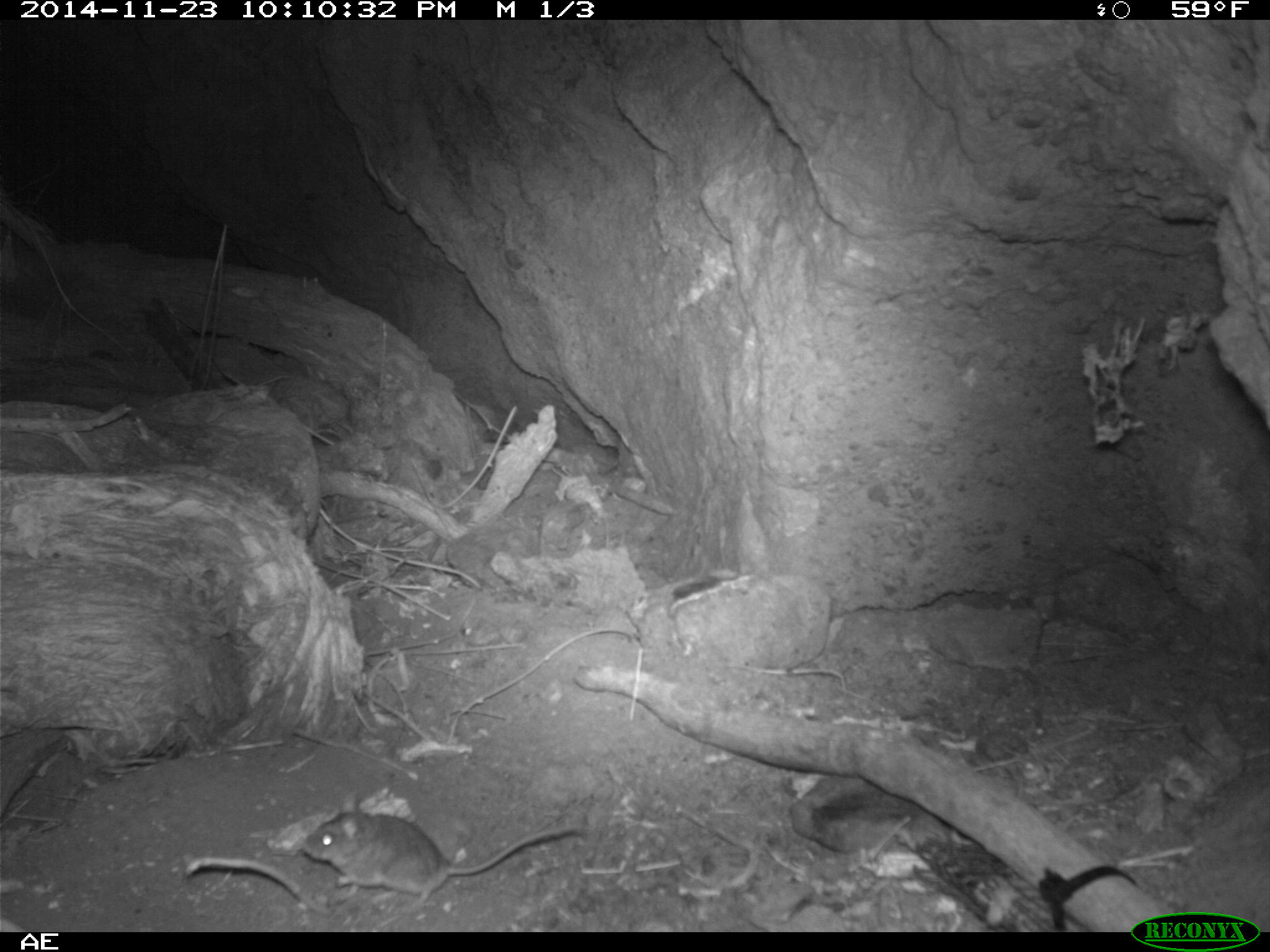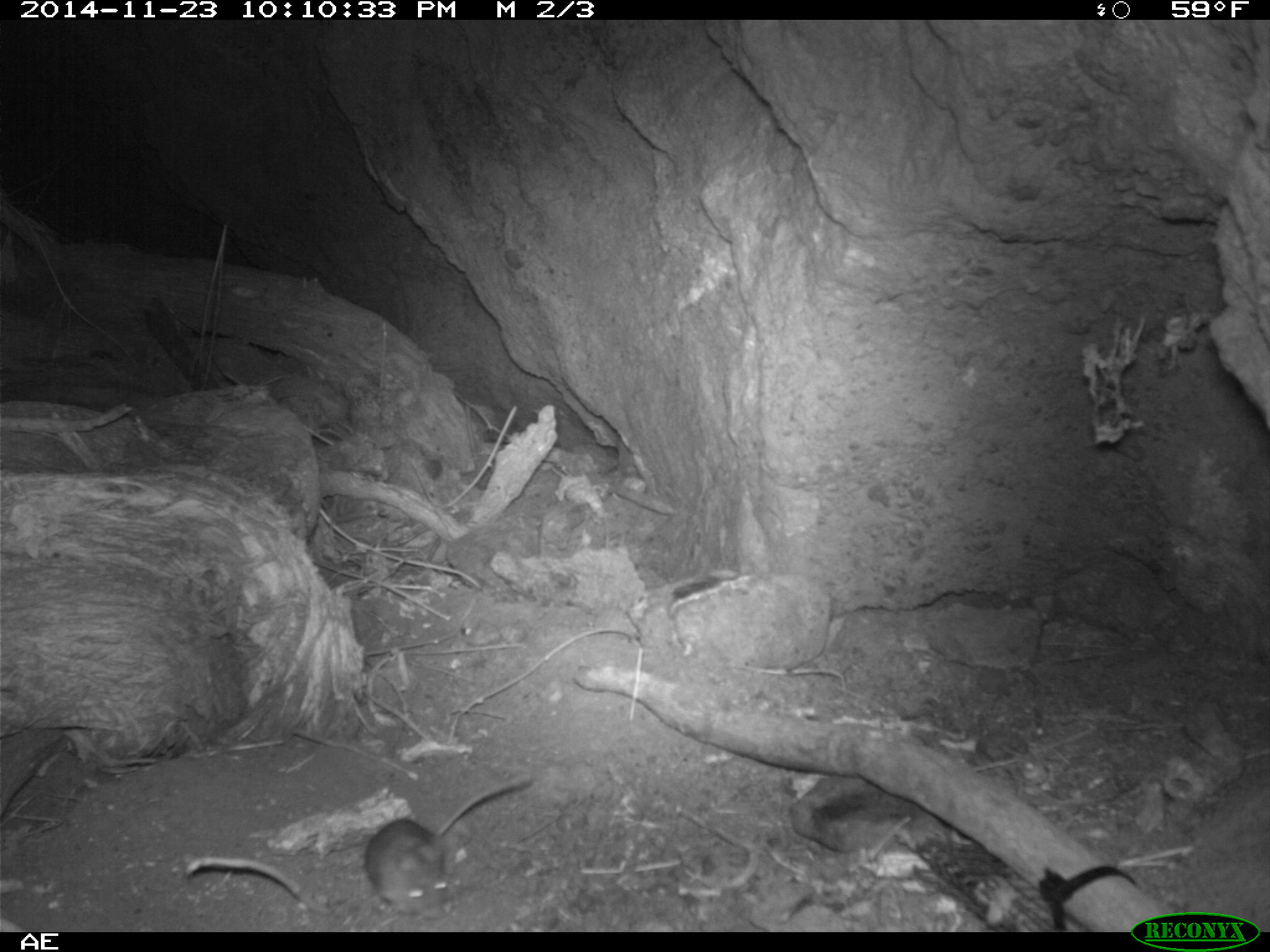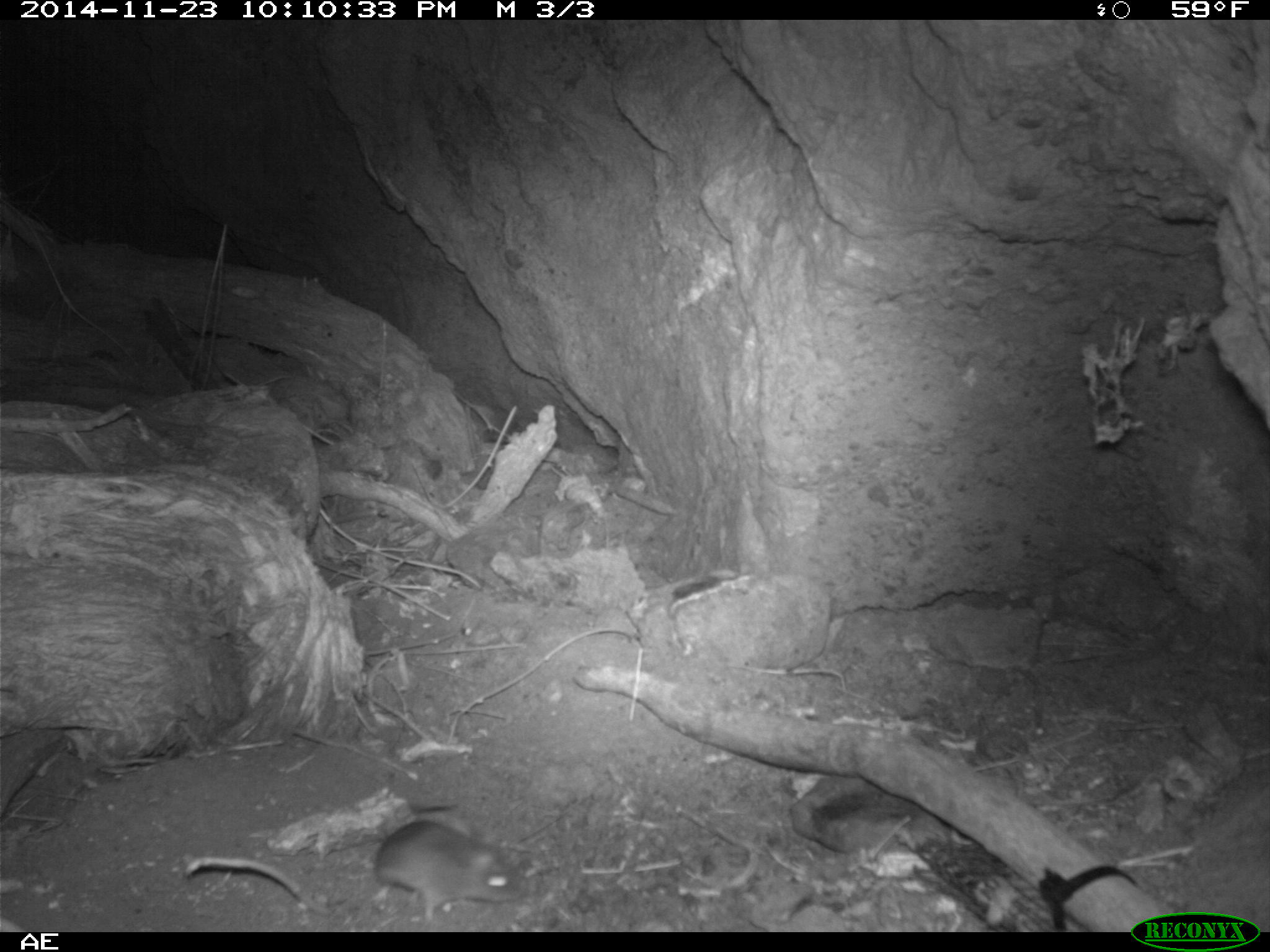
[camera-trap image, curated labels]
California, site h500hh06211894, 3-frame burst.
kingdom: Animalia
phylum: Chordata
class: Mammalia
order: Rodentia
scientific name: Rodentia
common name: rodent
Rodent (Rodentia).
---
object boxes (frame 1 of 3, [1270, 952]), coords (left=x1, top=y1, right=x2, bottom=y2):
rodent: (left=303, top=797, right=582, bottom=914)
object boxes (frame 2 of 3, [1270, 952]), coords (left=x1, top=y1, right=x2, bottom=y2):
rodent: (left=364, top=773, right=531, bottom=919)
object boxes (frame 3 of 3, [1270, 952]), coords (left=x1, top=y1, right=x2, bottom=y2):
rodent: (left=374, top=819, right=529, bottom=925)